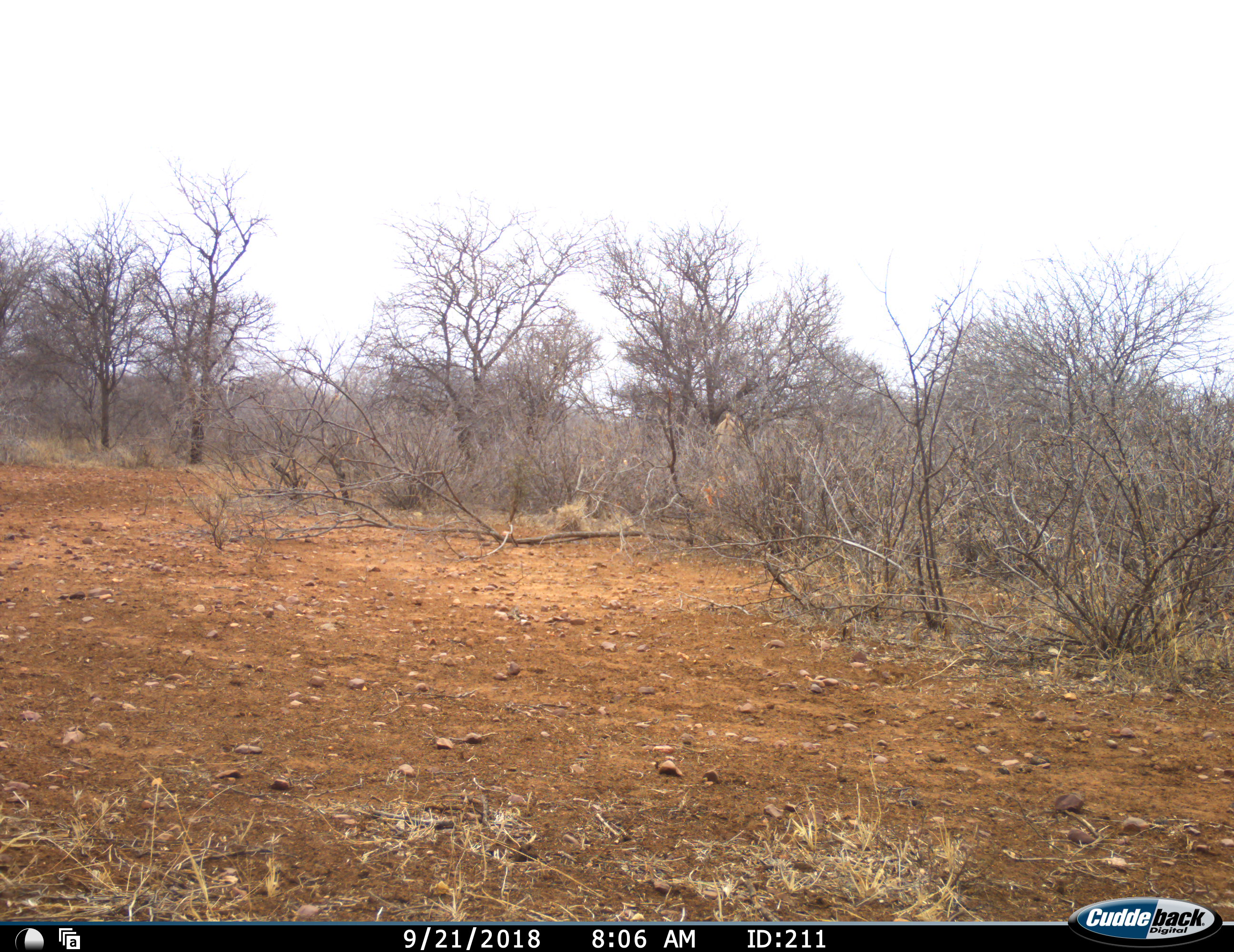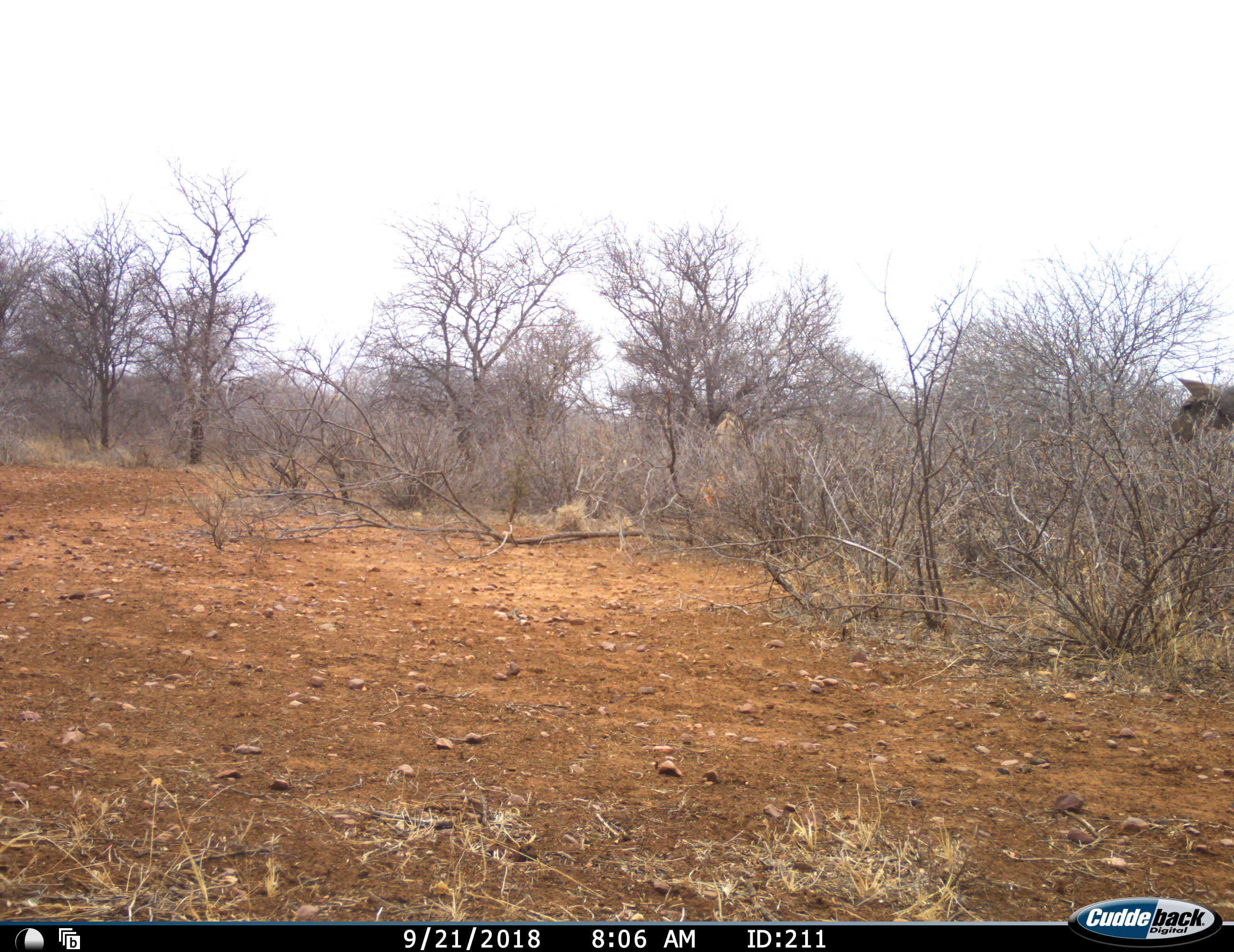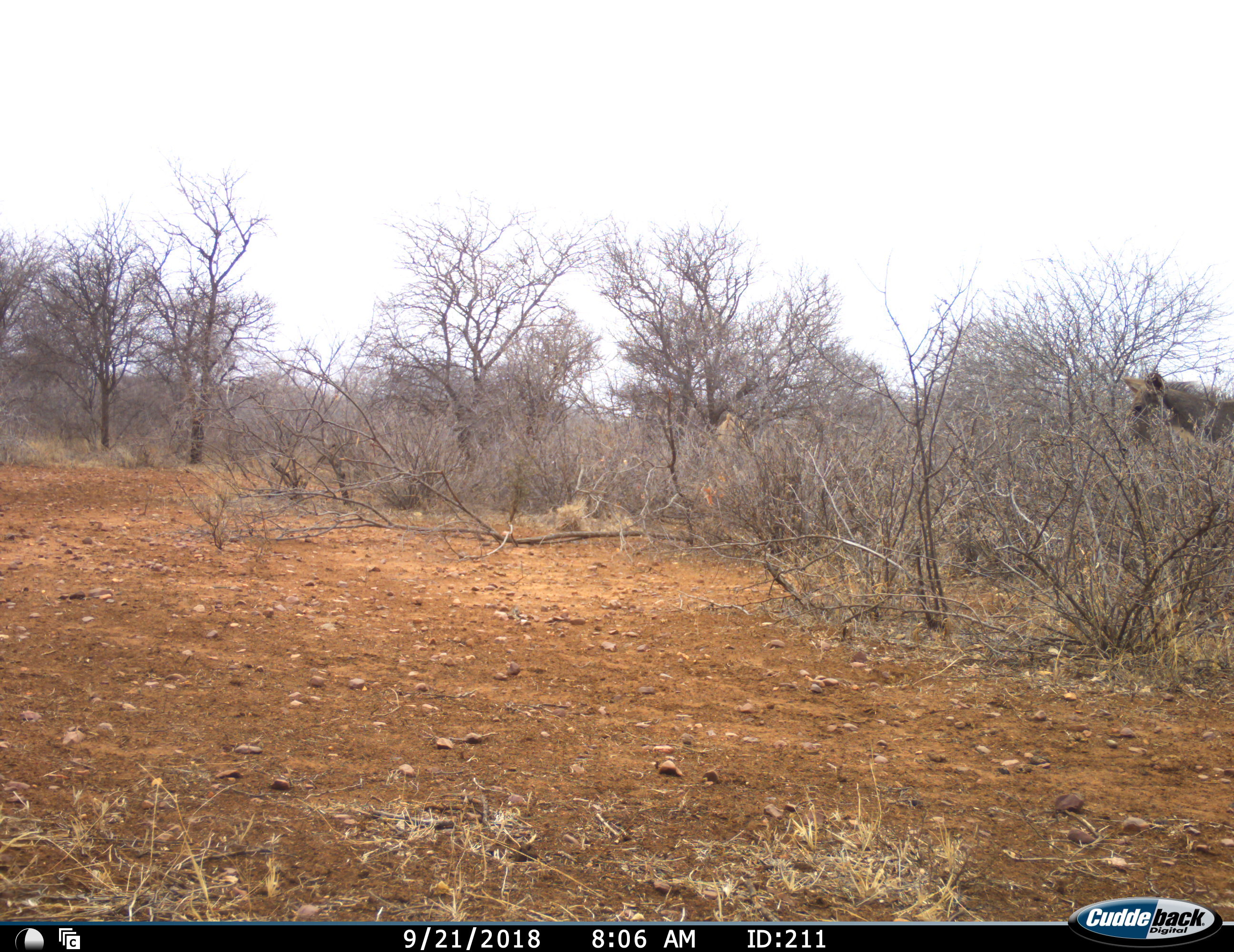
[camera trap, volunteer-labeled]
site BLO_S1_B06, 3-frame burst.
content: unidentified animal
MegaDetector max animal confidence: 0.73